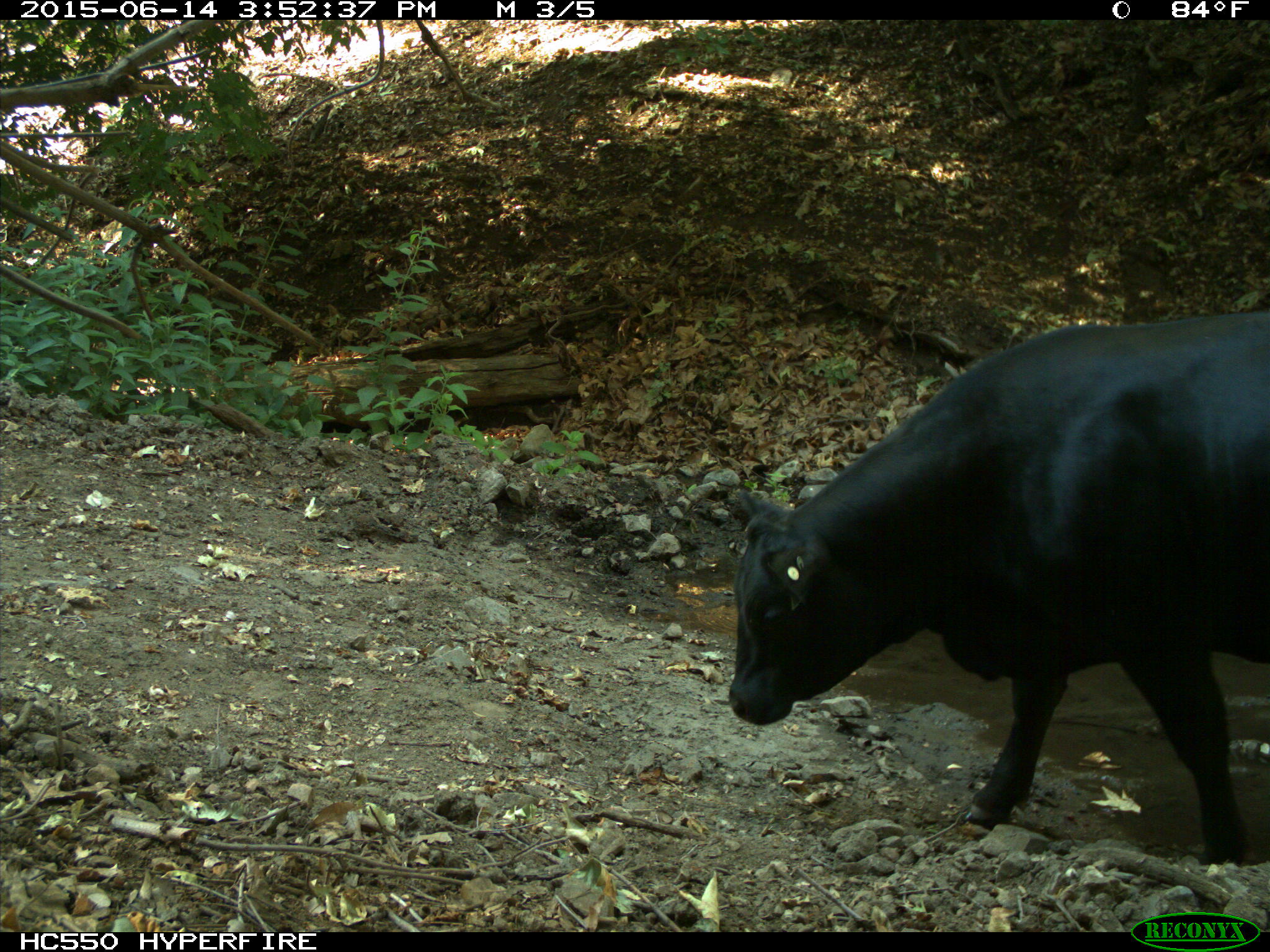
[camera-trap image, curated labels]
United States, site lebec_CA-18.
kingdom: Animalia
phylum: Chordata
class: Mammalia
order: Artiodactyla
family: Bovidae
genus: Bos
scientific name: Bos taurus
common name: domestic cow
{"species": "Bos taurus (domestic cow)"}